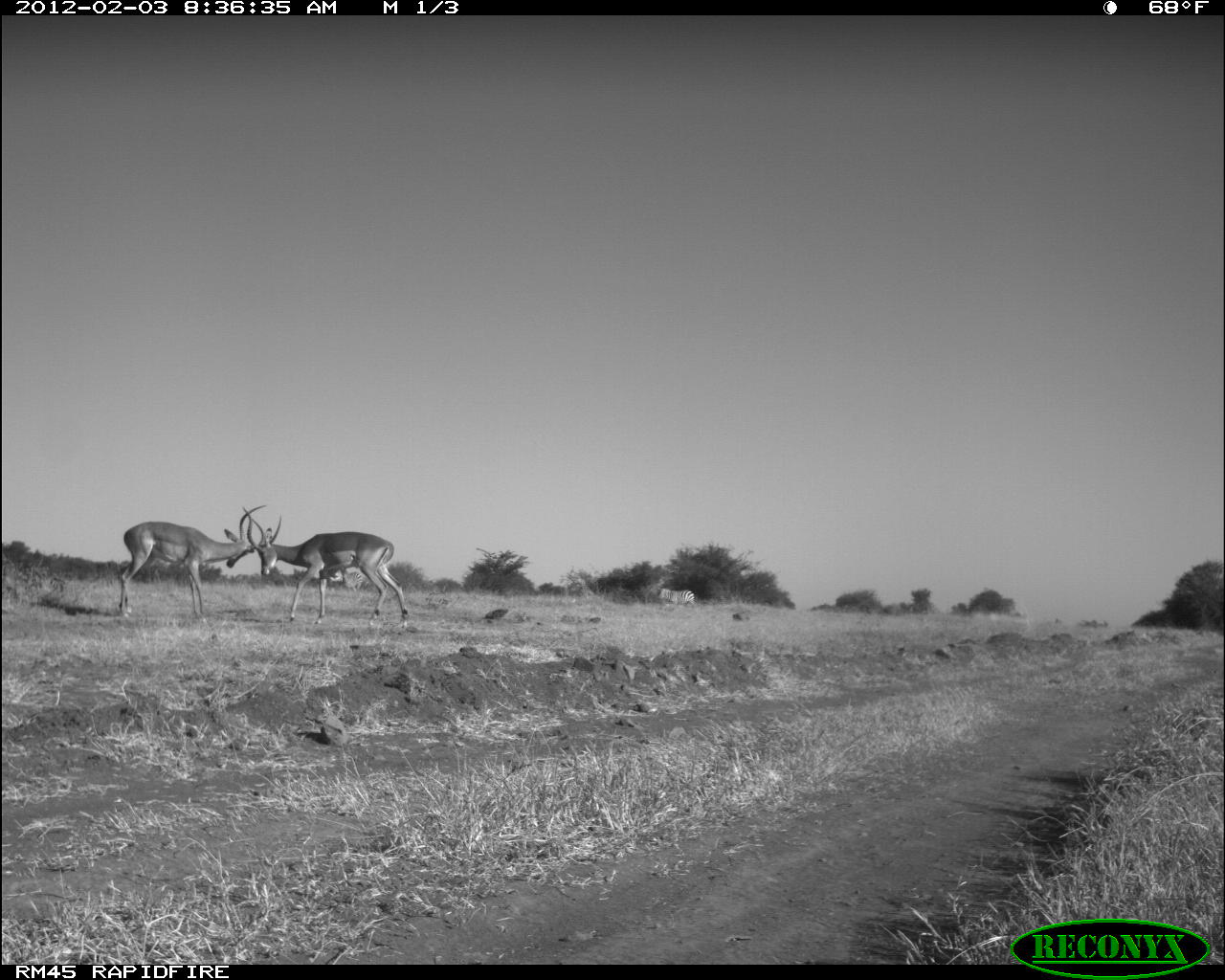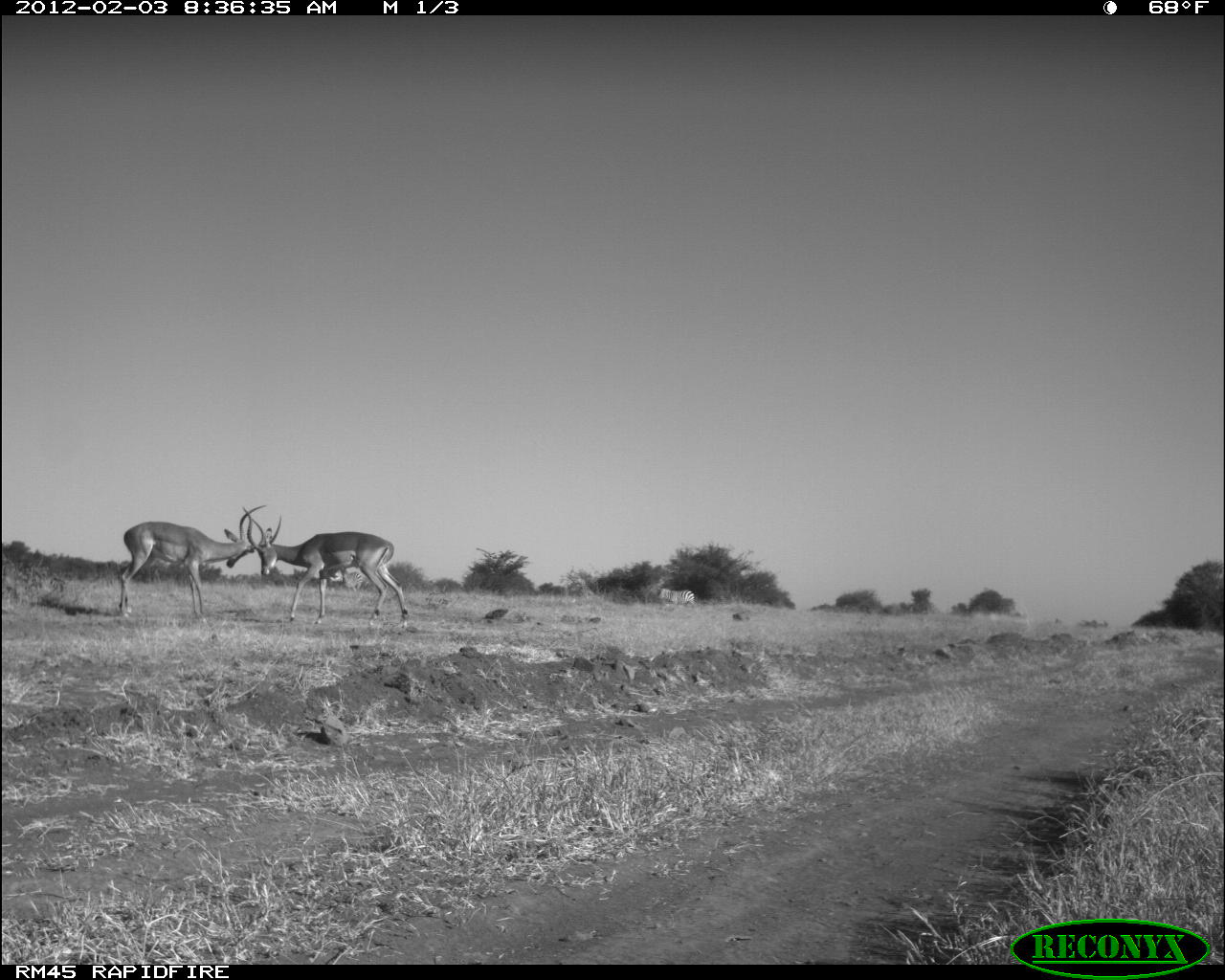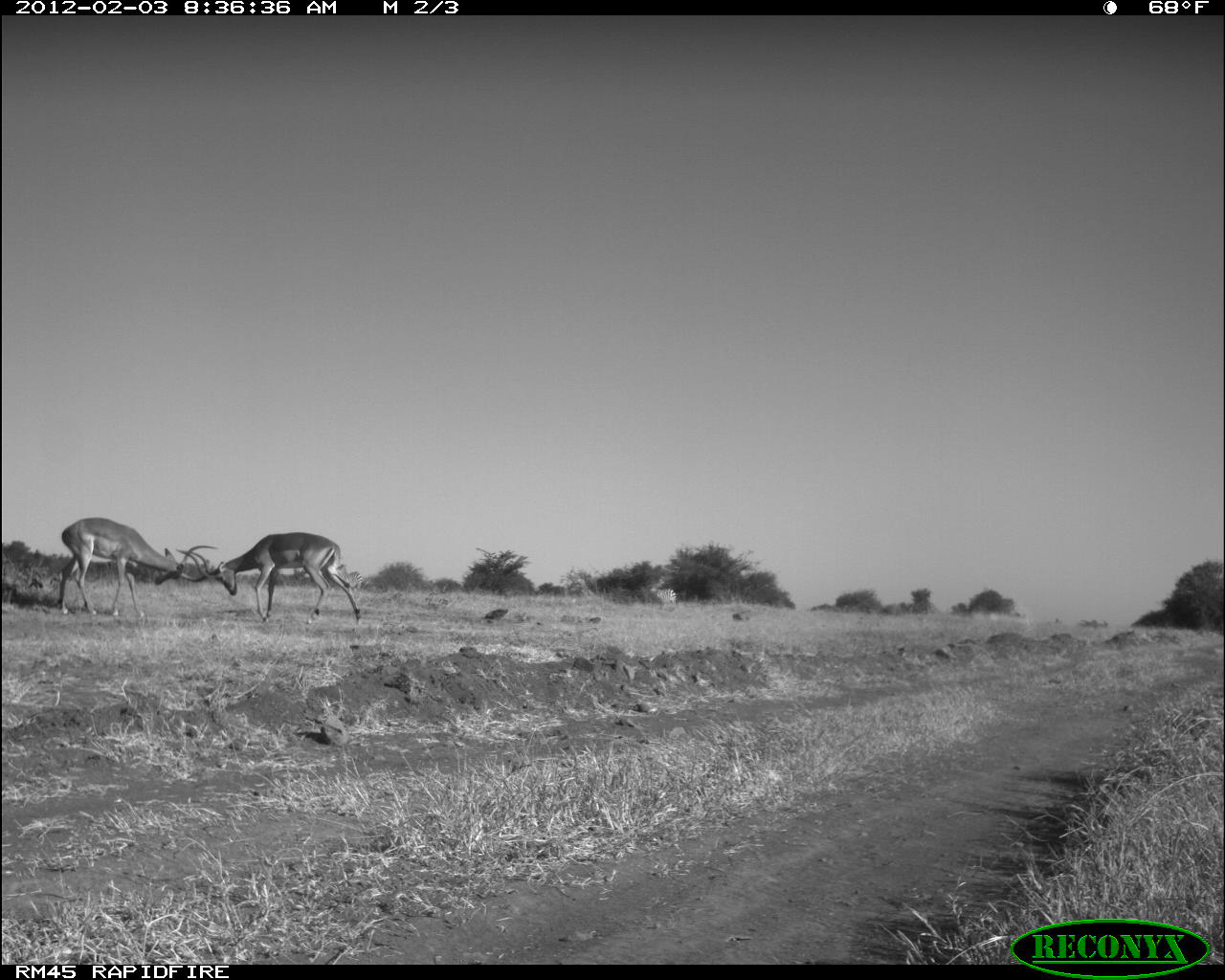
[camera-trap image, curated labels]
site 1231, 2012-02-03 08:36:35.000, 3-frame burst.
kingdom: Animalia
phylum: Chordata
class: Mammalia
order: Artiodactyla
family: Bovidae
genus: Aepyceros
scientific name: Aepyceros melampus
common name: impala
Aepyceros melampus (impala), count 2.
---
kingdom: Animalia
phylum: Chordata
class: Mammalia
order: Perissodactyla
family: Equidae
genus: Equus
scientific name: Equus quagga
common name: plains zebra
Equus quagga (plains zebra), count 1.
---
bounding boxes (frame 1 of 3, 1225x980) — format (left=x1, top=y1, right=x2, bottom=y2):
aepyceros melampus: (left=241, top=505, right=409, bottom=630); (left=116, top=503, right=282, bottom=624); (left=656, top=588, right=695, bottom=604)